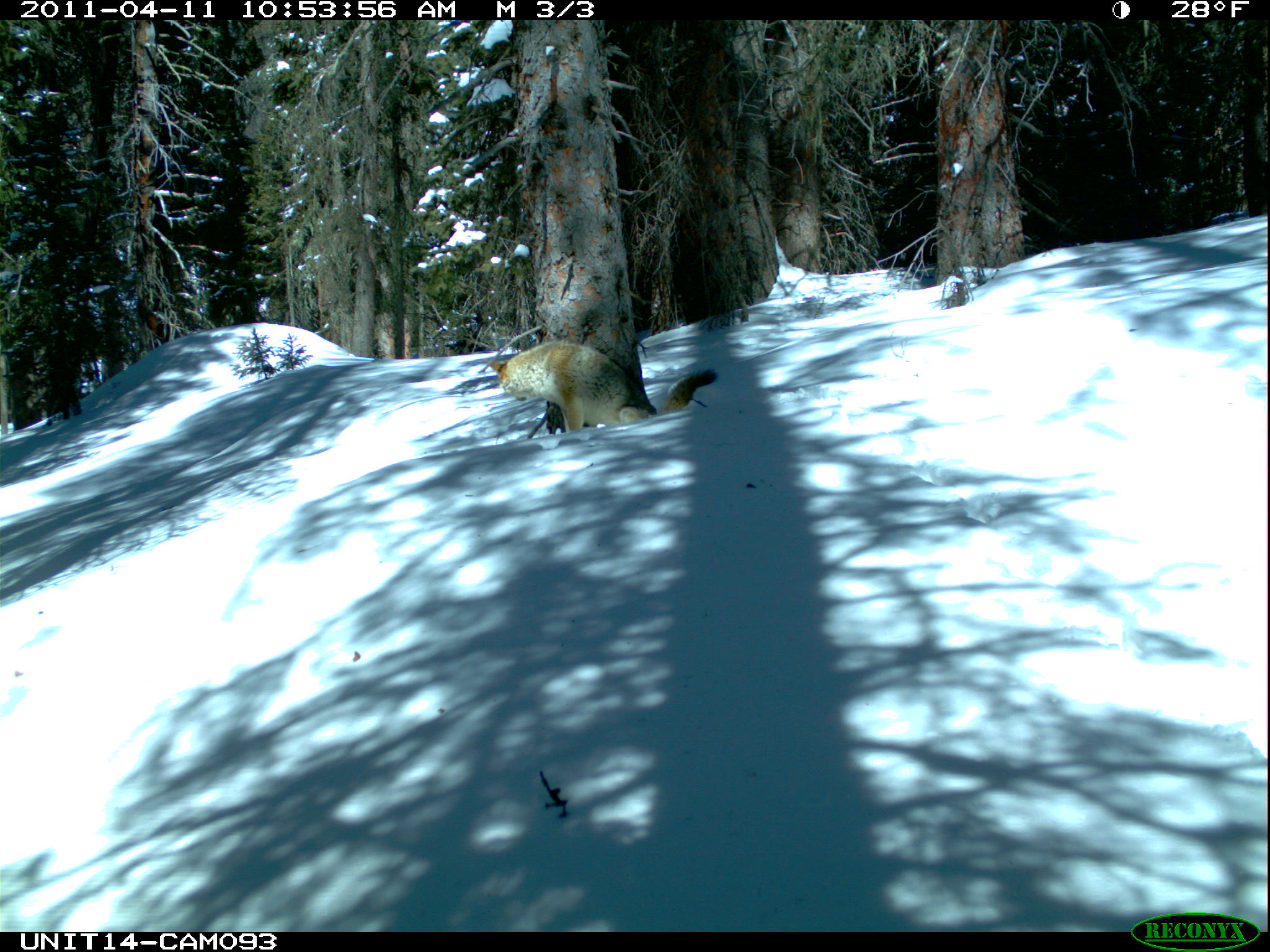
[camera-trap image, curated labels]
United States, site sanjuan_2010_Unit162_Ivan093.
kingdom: Animalia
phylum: Chordata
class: Mammalia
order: Carnivora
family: Canidae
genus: Canis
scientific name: Canis latrans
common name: coyote